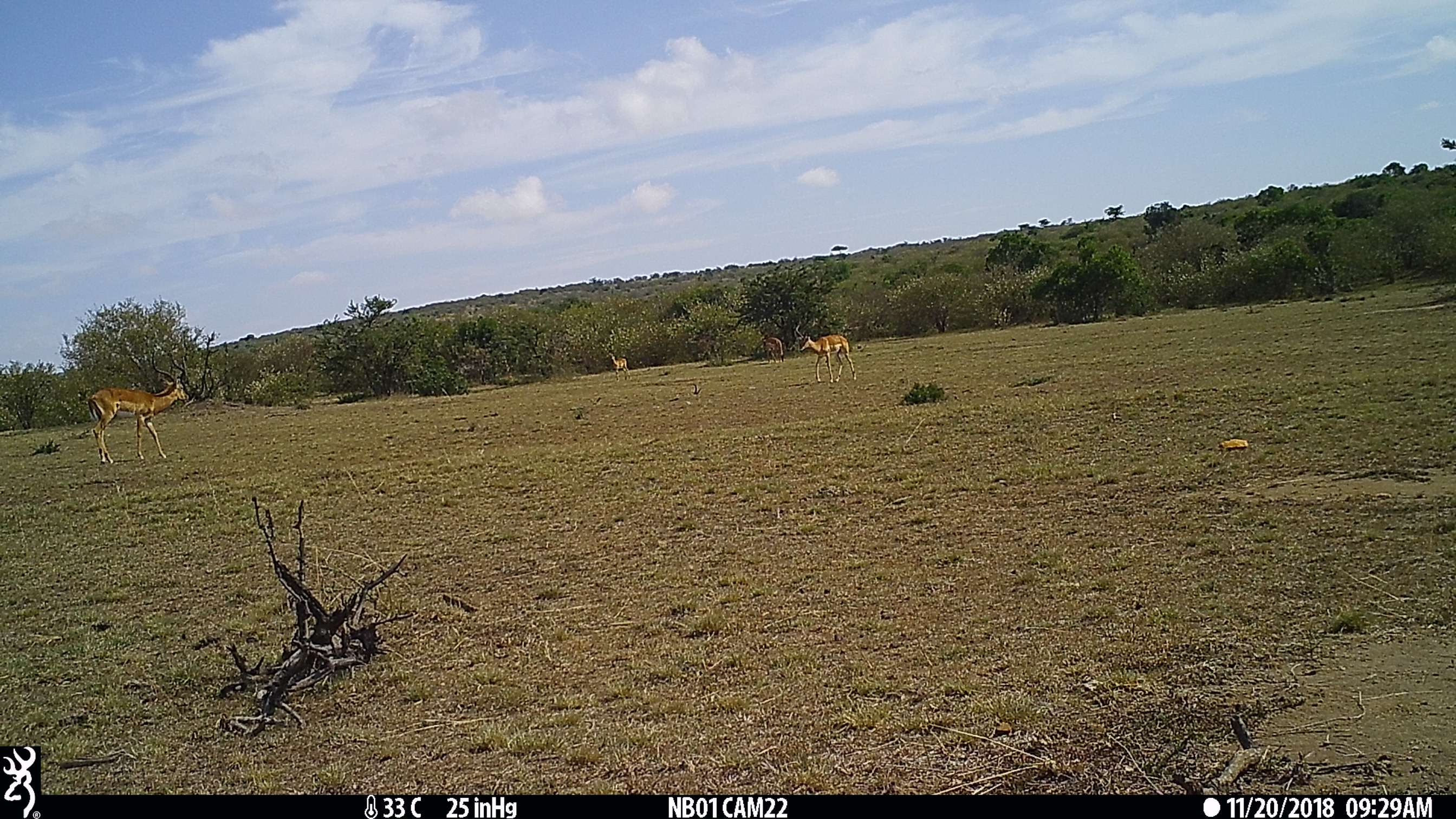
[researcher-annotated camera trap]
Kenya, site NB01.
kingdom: Animalia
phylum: Chordata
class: Mammalia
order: Artiodactyla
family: Bovidae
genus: Aepyceros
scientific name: Aepyceros melampus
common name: impala